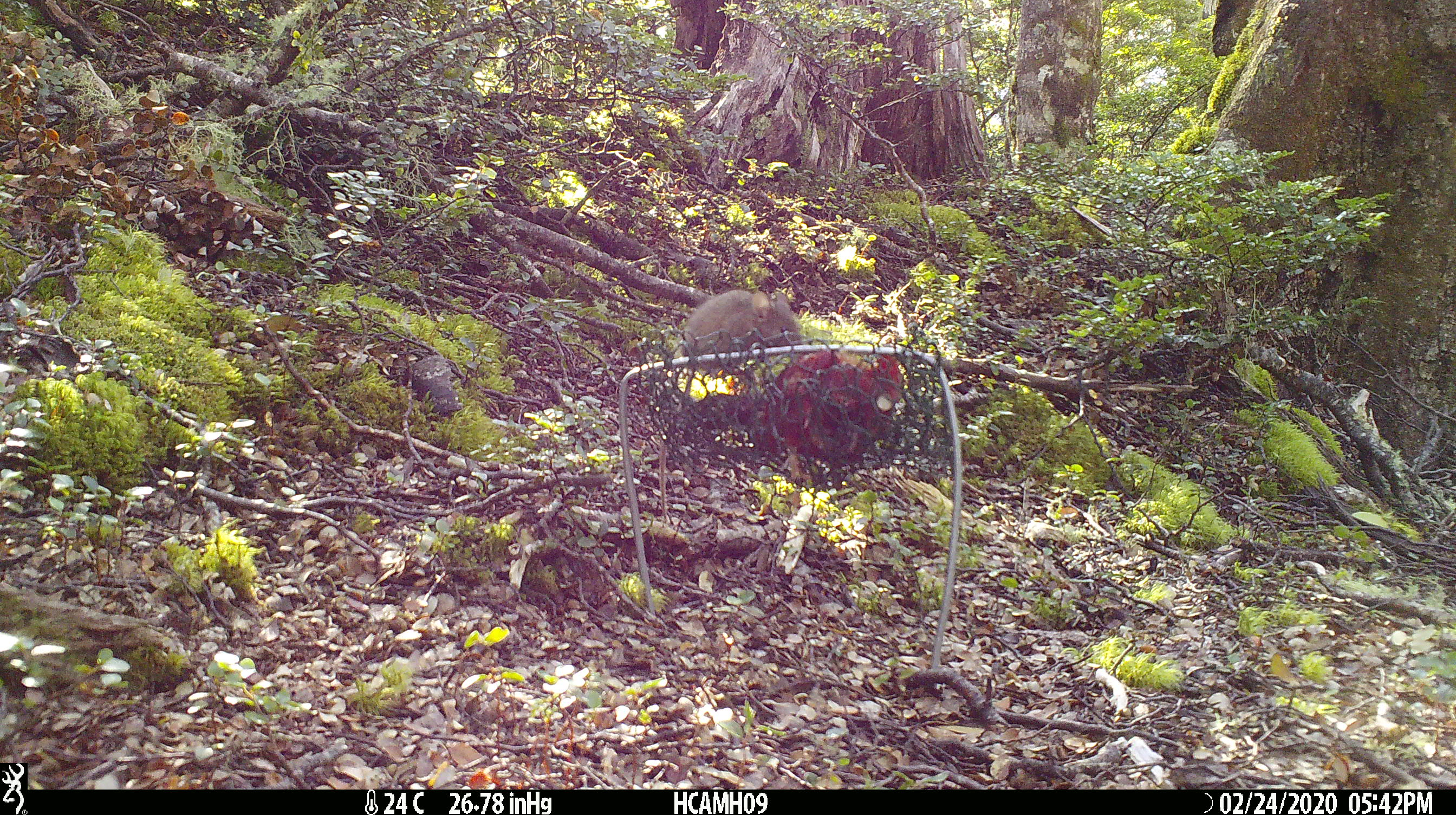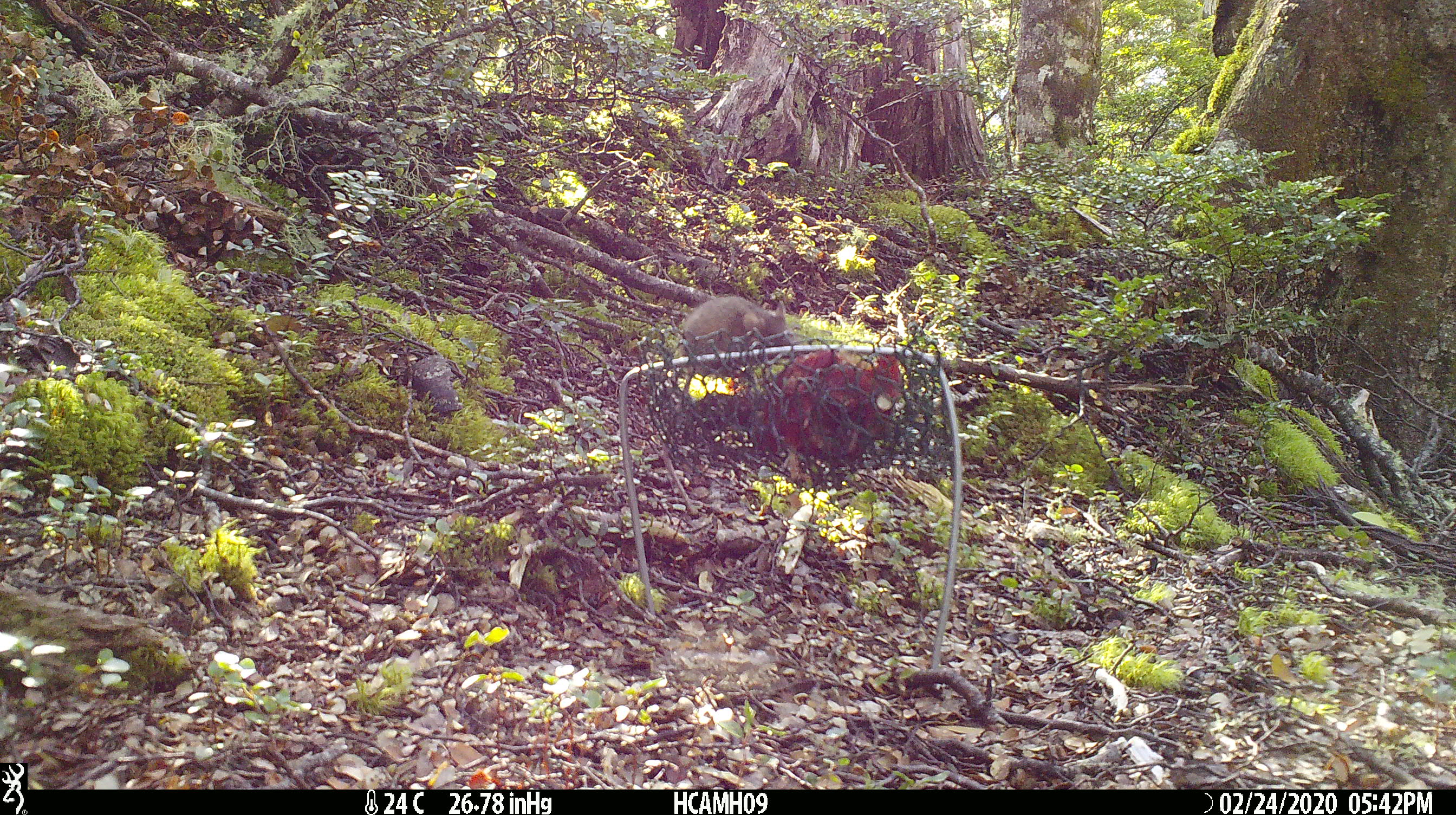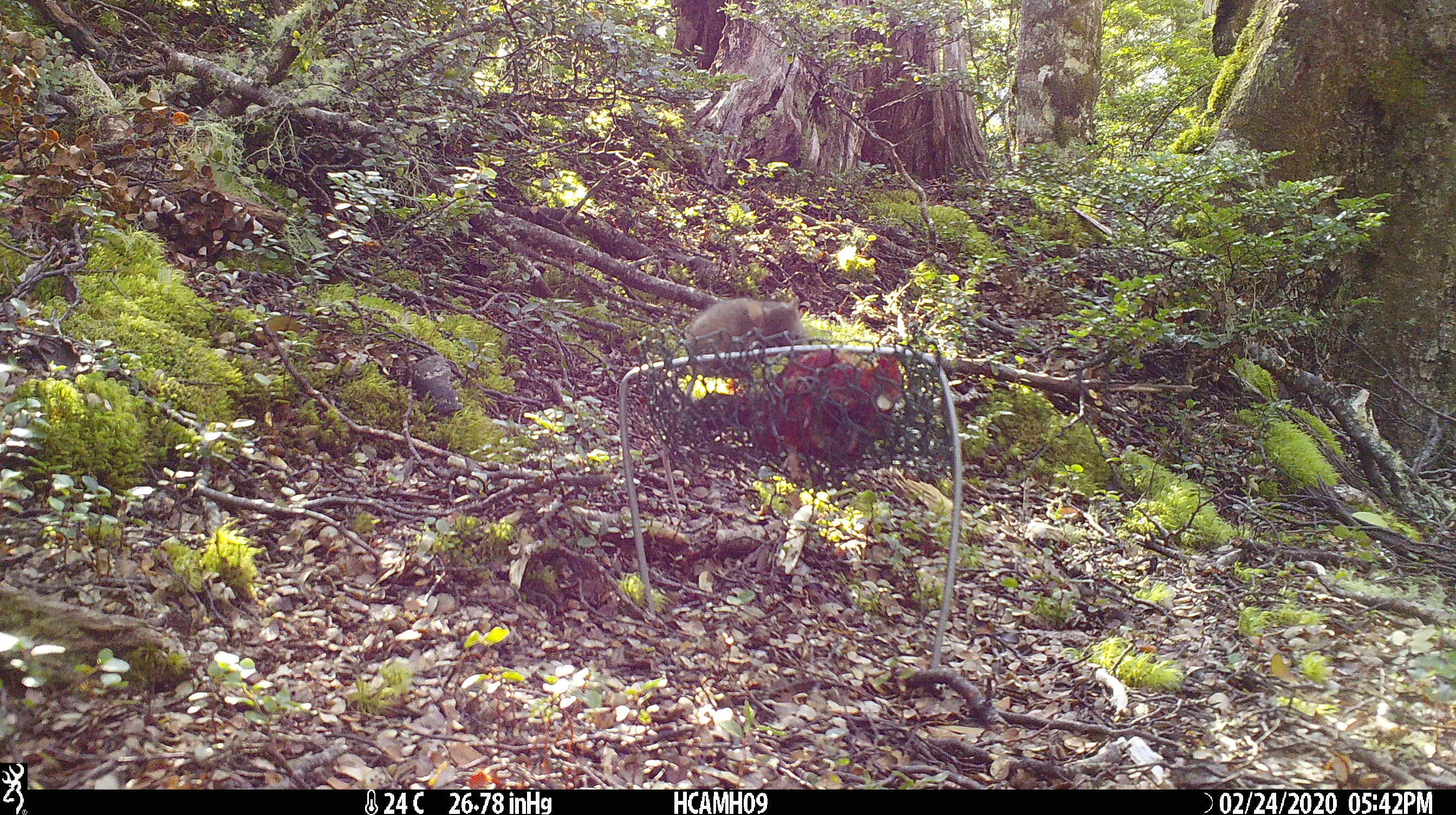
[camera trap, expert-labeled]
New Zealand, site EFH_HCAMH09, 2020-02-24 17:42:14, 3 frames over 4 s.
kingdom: Animalia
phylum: Chordata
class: Mammalia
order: Rodentia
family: Muridae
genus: Mus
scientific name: Mus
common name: mouse